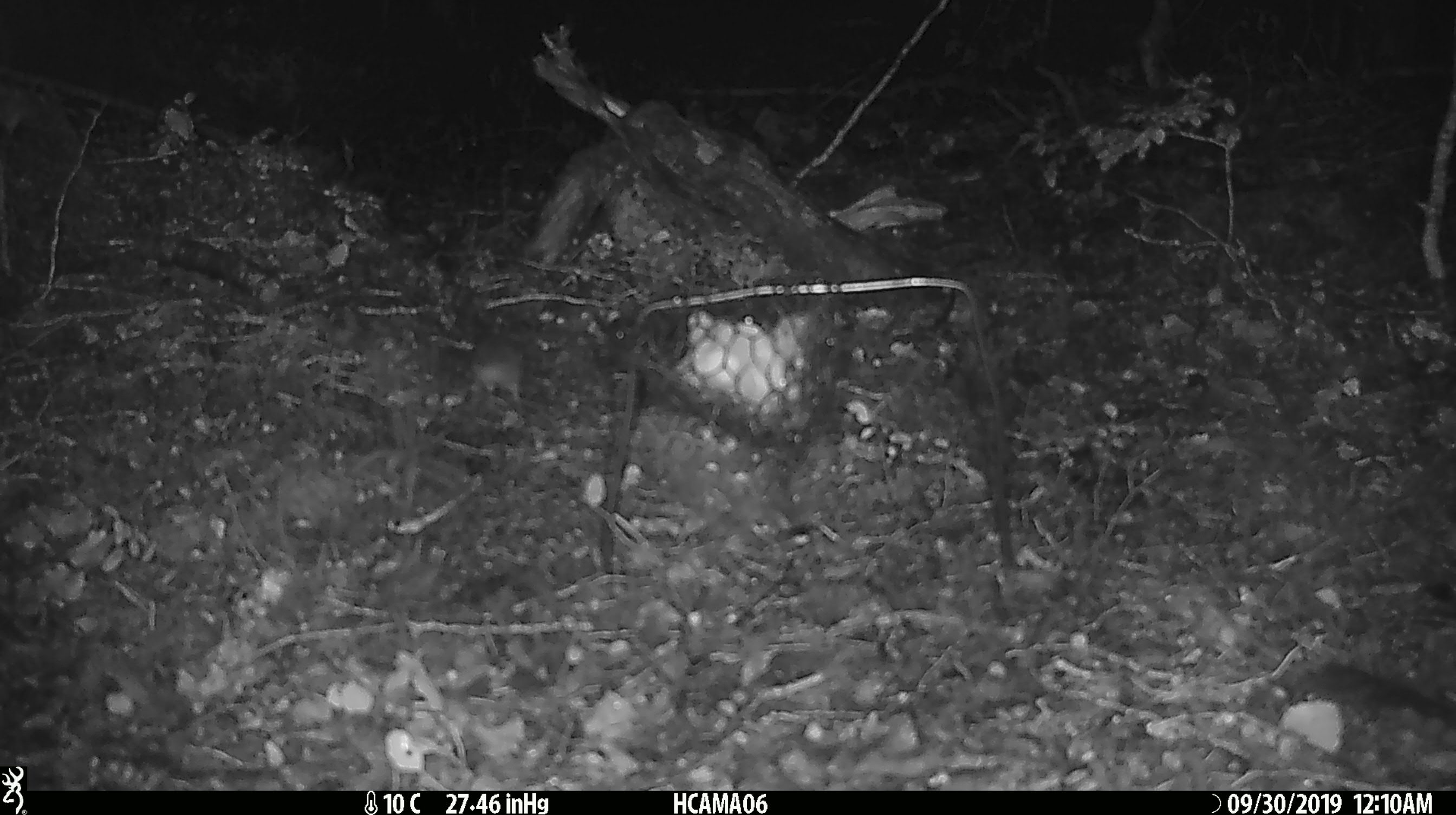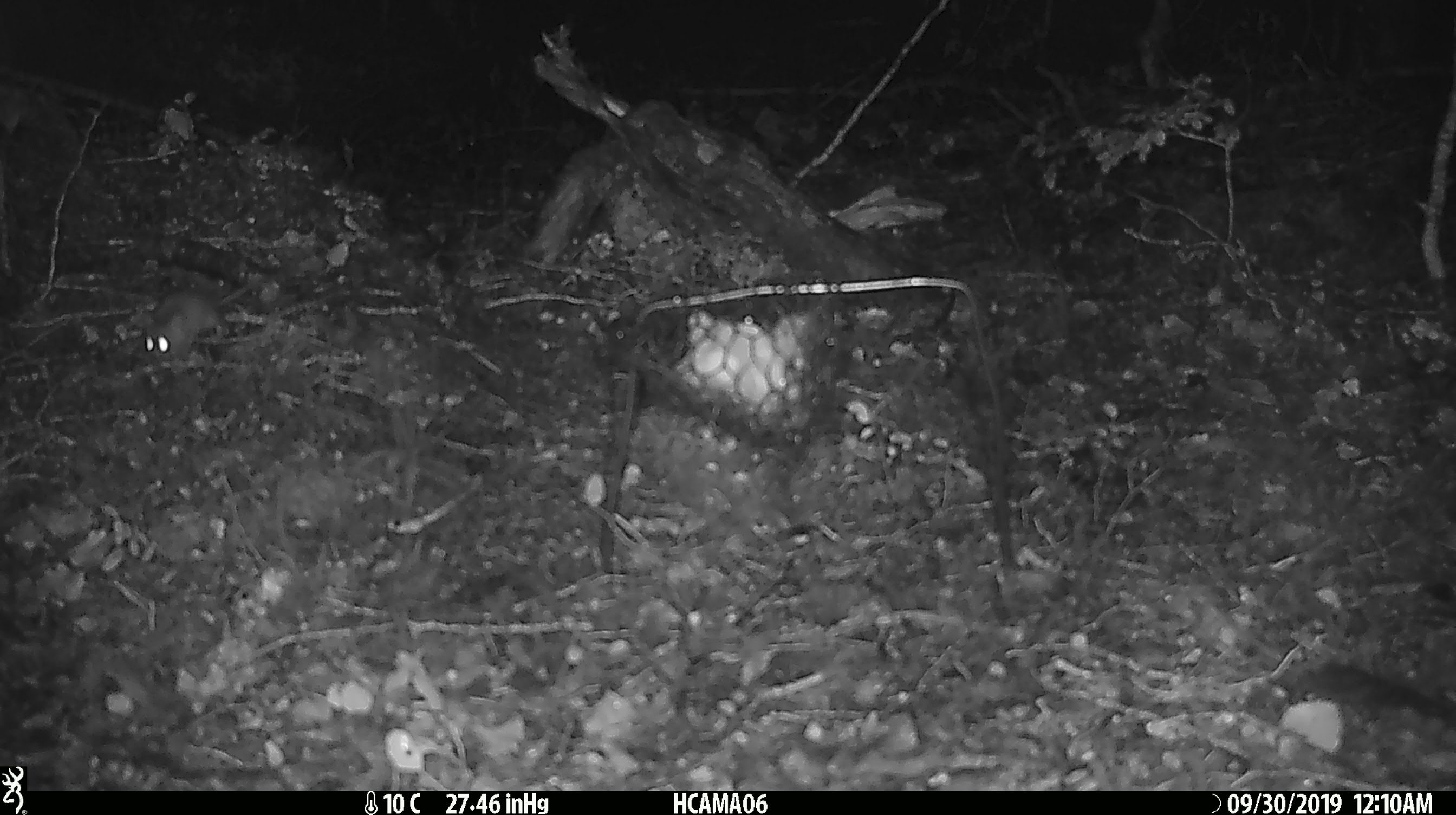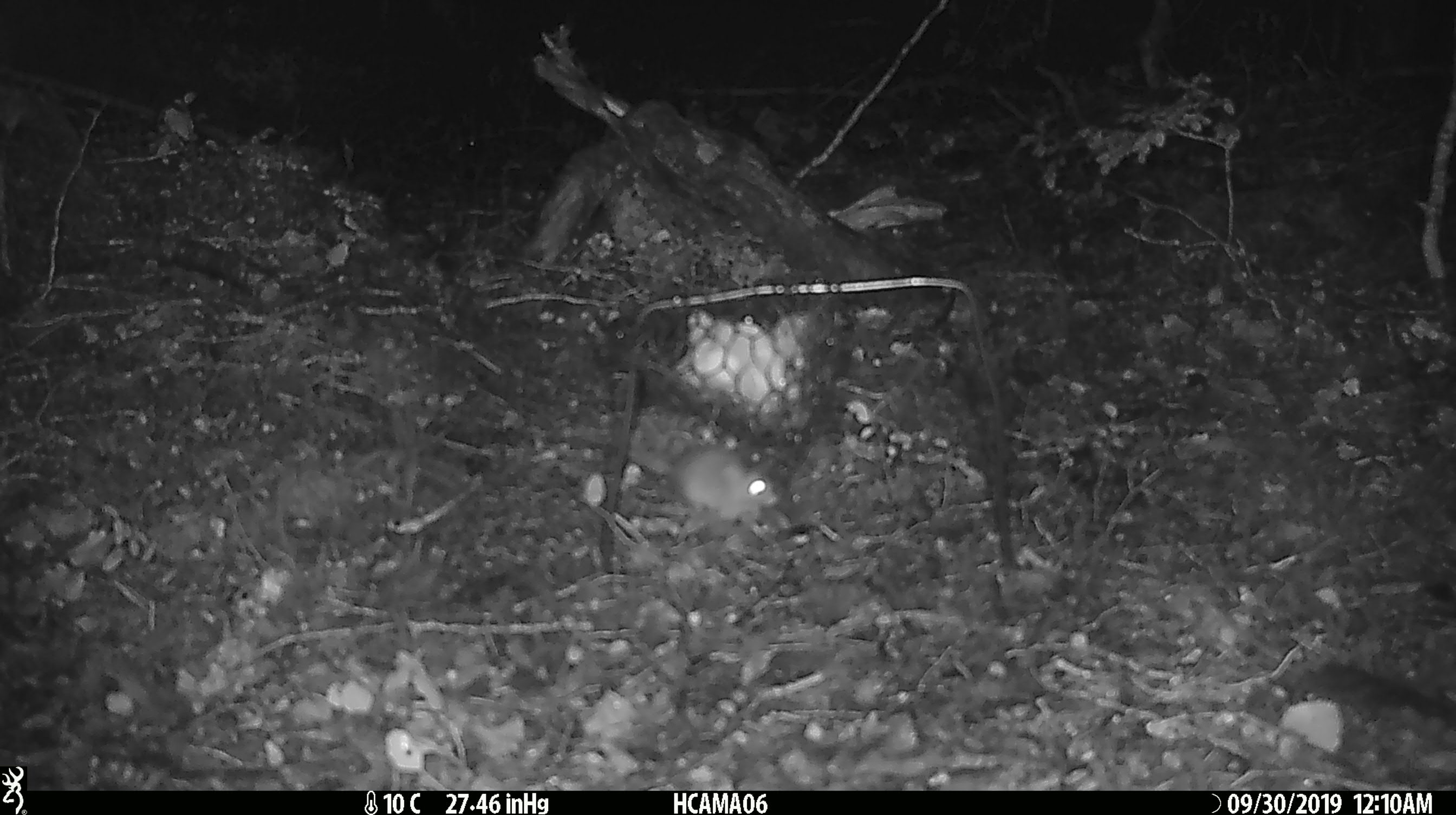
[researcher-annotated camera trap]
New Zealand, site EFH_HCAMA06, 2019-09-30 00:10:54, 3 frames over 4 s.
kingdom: Animalia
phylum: Chordata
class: Mammalia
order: Rodentia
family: Muridae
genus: Mus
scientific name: Mus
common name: mouse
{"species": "mouse (Mus)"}